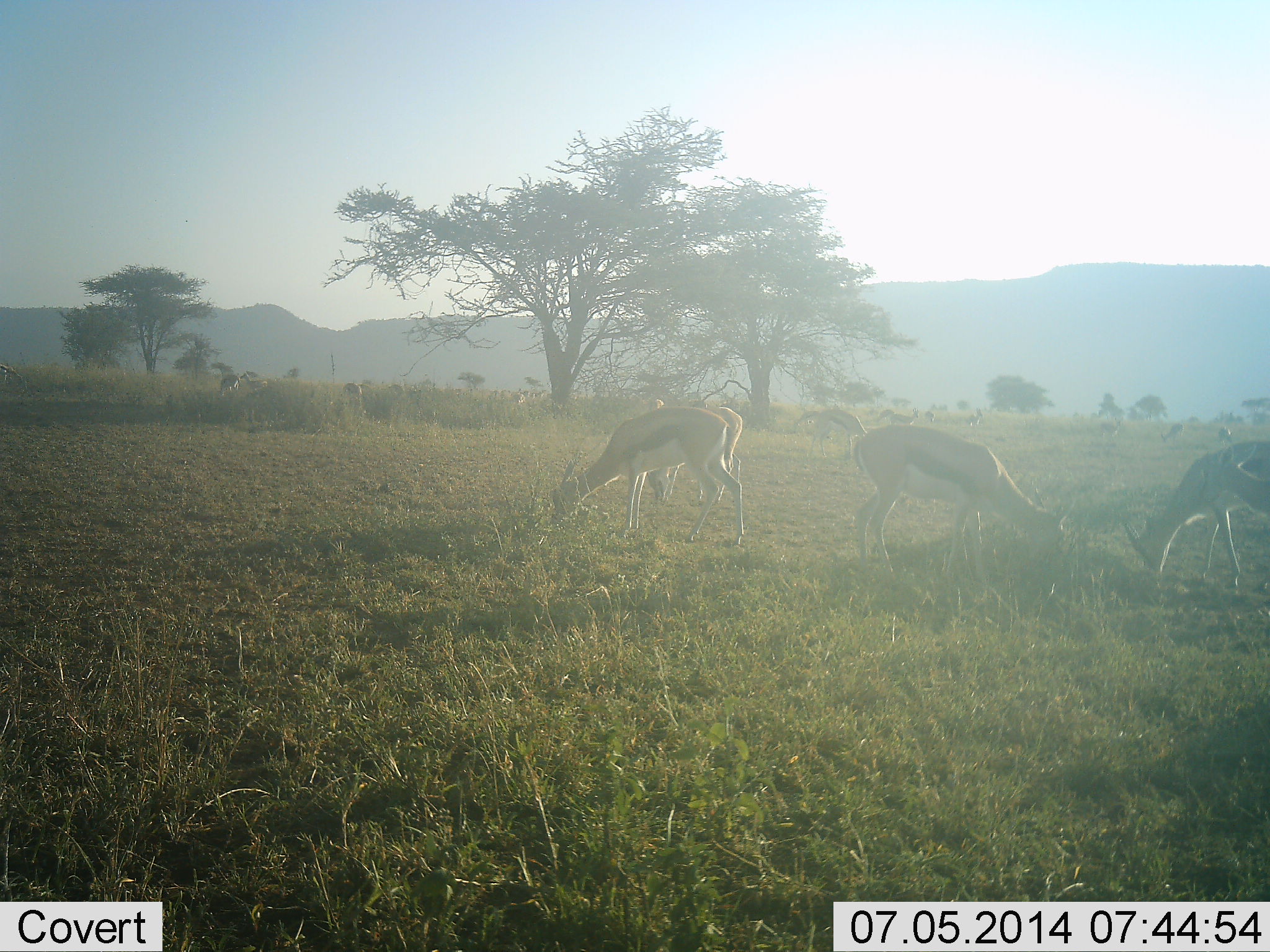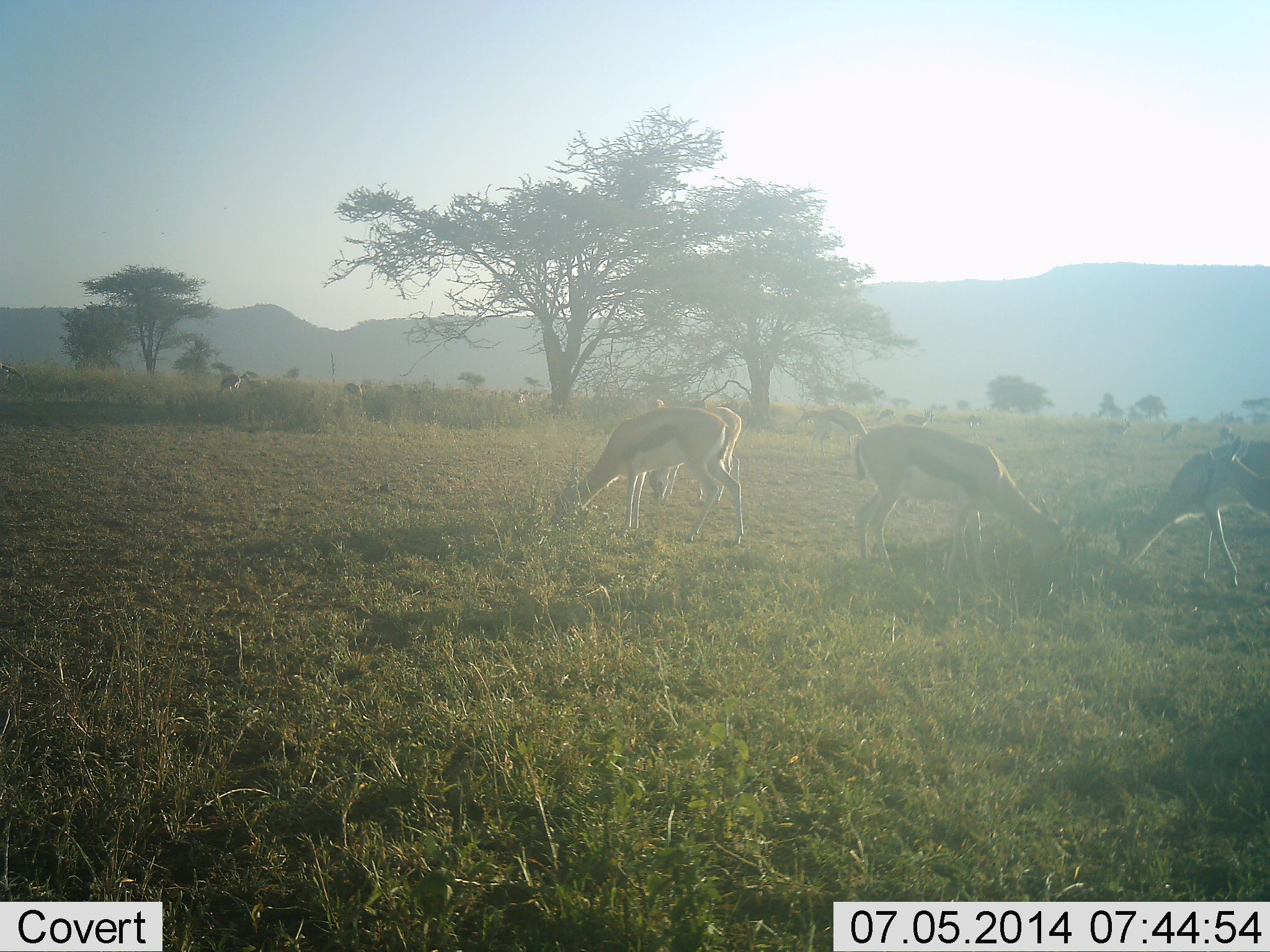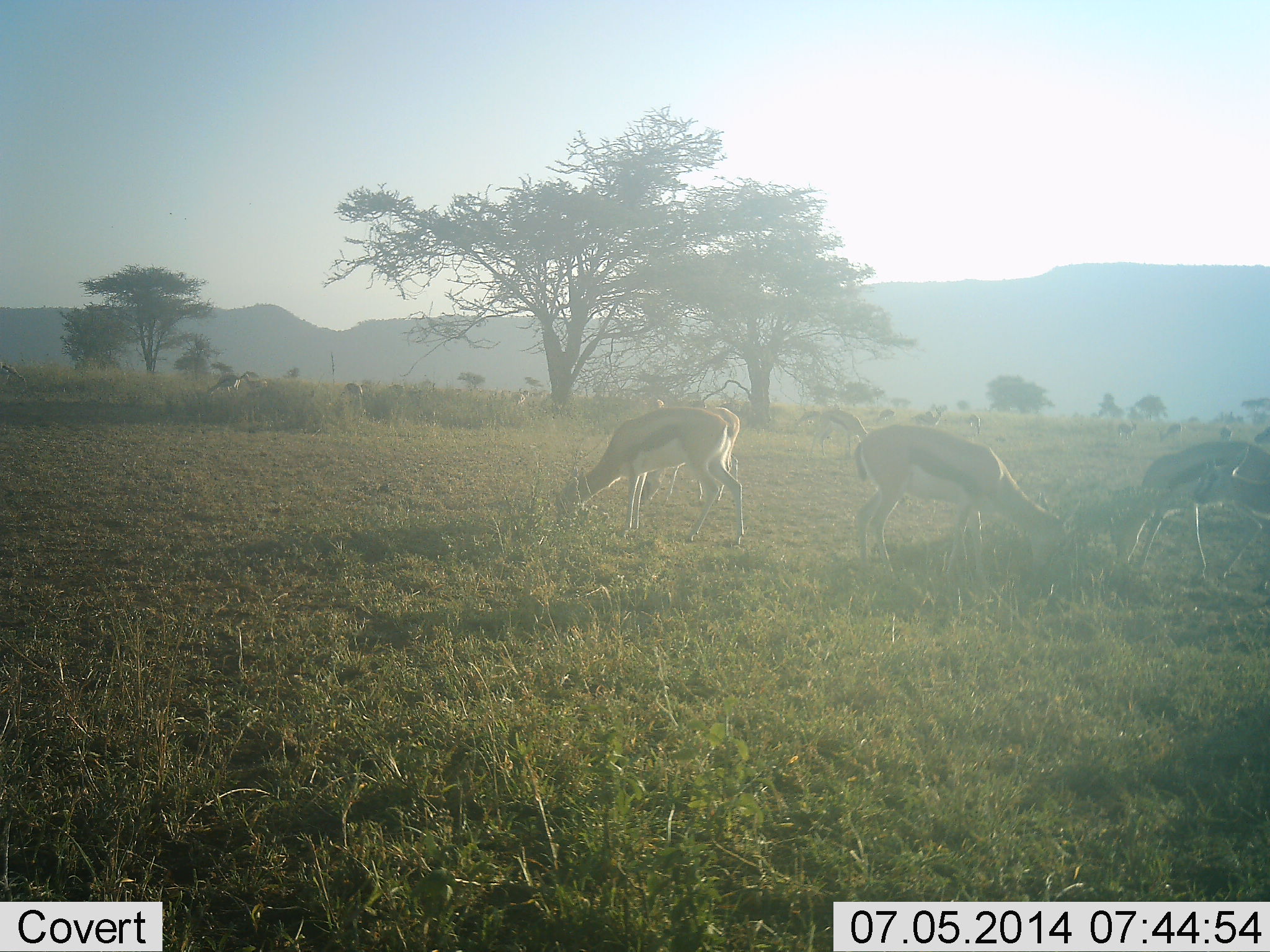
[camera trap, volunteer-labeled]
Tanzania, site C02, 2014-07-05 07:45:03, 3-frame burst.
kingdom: Animalia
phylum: Chordata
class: Mammalia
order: Artiodactyla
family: Bovidae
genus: Eudorcas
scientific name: Eudorcas thomsonii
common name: thomson's gazelle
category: gazellethomsons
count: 9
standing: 50%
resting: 0%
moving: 30%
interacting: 0%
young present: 0%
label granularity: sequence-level